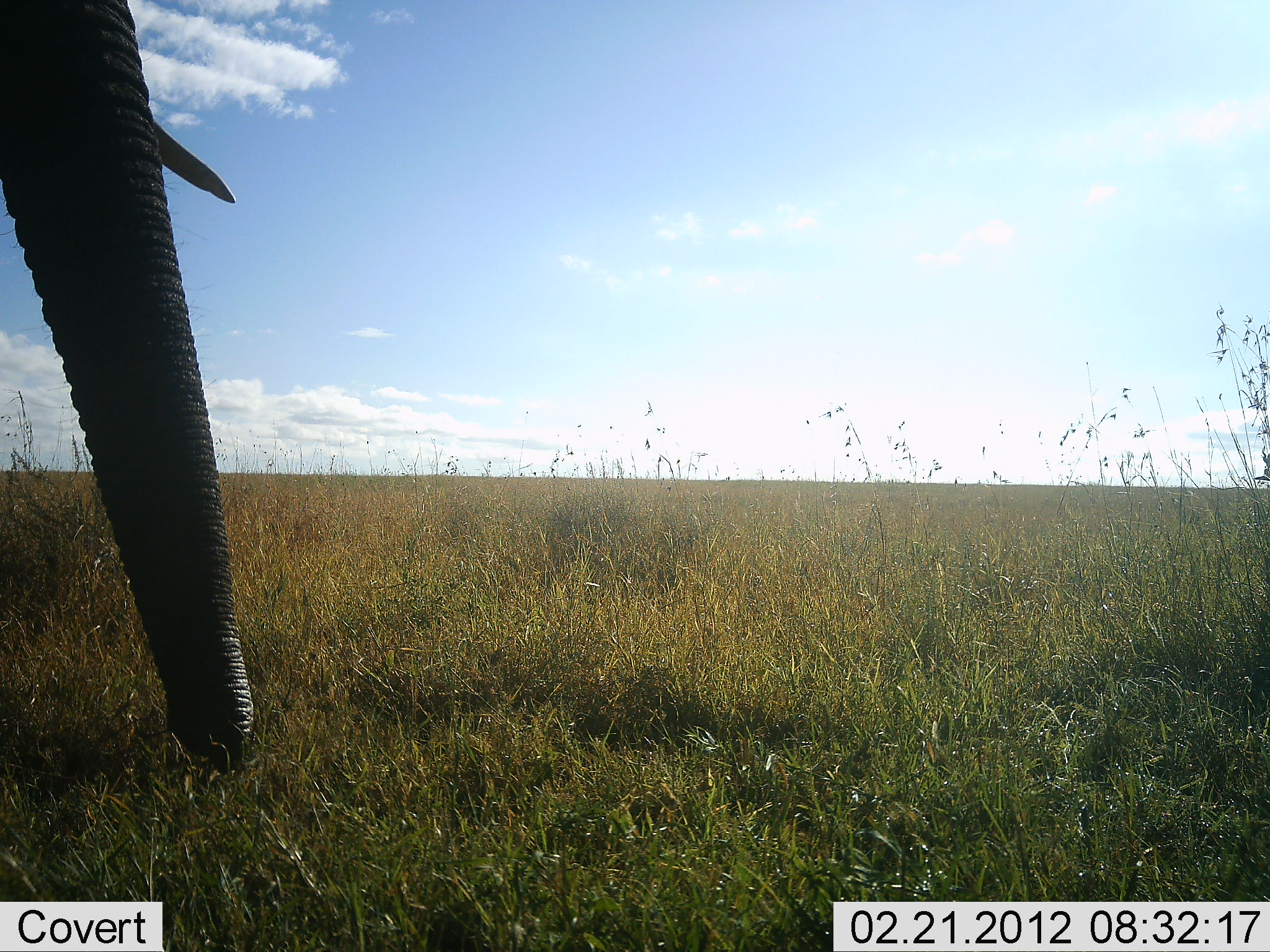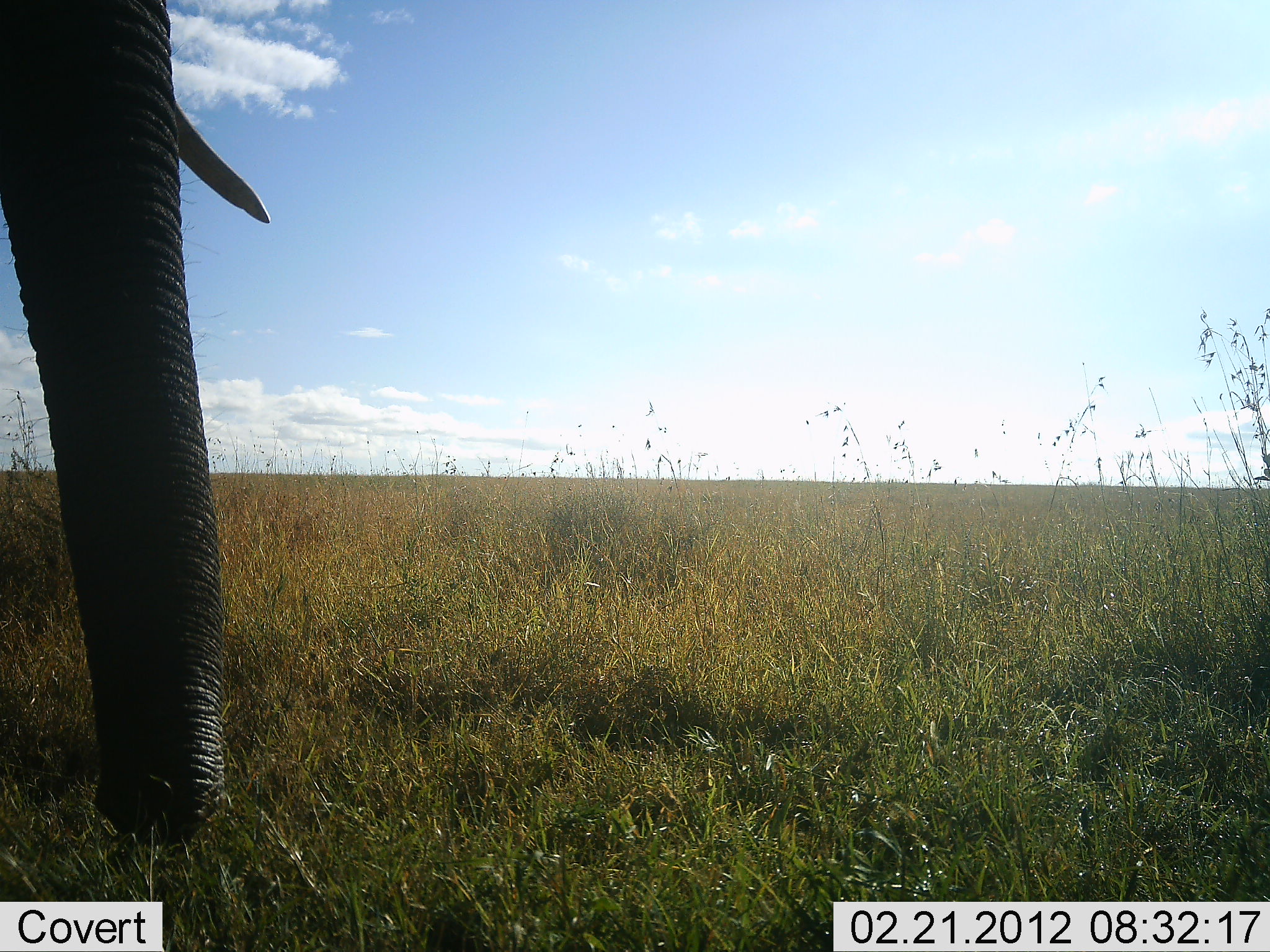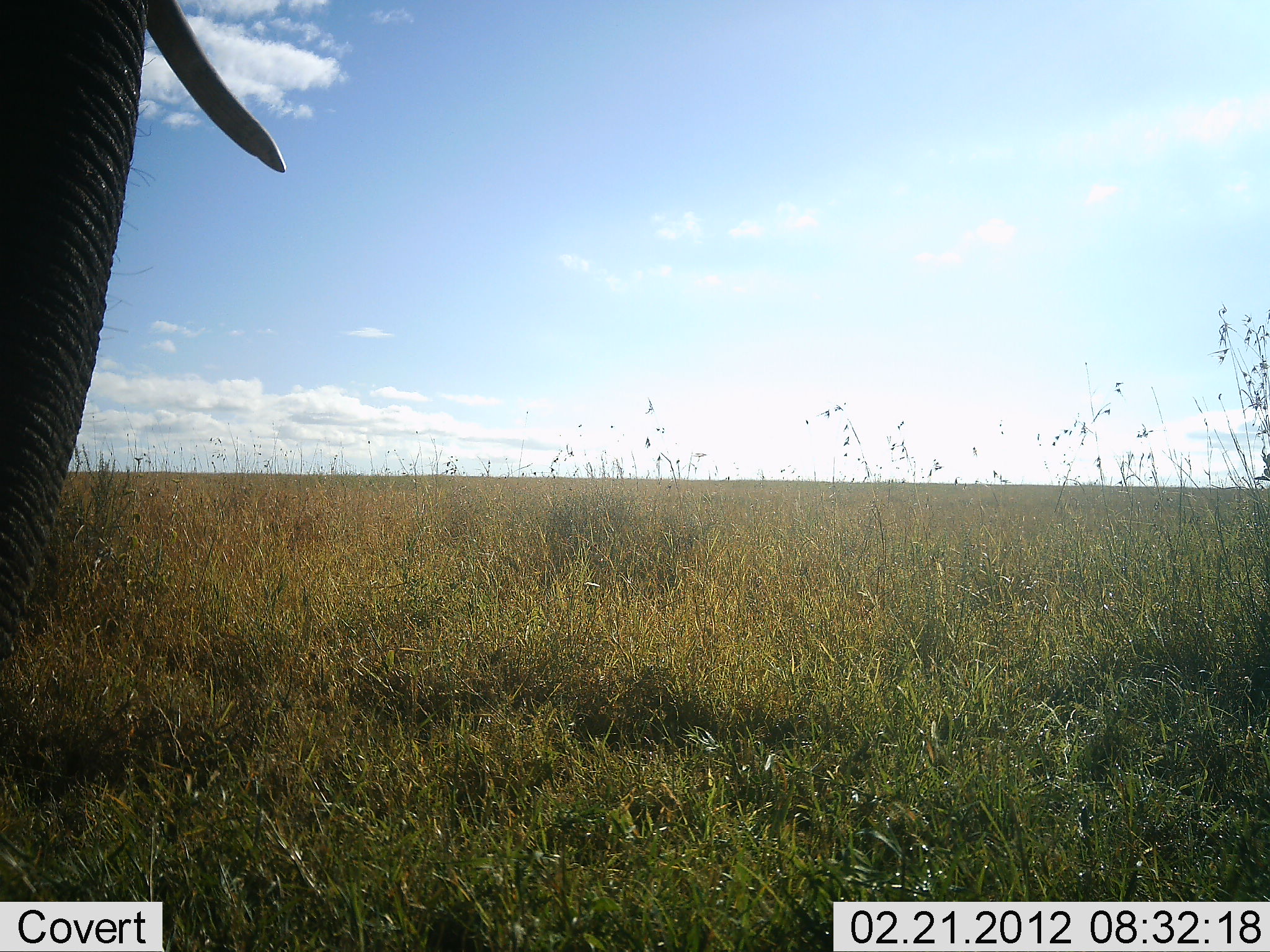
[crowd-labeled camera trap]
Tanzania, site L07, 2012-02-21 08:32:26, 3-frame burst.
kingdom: Animalia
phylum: Chordata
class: Mammalia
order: Proboscidea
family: Elephantidae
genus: Loxodonta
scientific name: Loxodonta africana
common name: african bush elephant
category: elephant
Elephant (african bush elephant) (Loxodonta africana), count 1. Behavior (volunteer vote fractions): standing 88%, resting 0%, moving 12%, interacting 0%. Young present (vote fraction): 0%. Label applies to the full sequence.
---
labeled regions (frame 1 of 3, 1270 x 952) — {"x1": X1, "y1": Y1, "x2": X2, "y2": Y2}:
animal: {"x1": 0, "y1": 2, "x2": 260, "y2": 778}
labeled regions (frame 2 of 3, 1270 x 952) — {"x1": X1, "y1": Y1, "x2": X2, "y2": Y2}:
animal: {"x1": 0, "y1": 0, "x2": 276, "y2": 853}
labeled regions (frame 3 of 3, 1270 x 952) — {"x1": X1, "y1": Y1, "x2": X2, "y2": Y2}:
animal: {"x1": 0, "y1": 2, "x2": 288, "y2": 671}